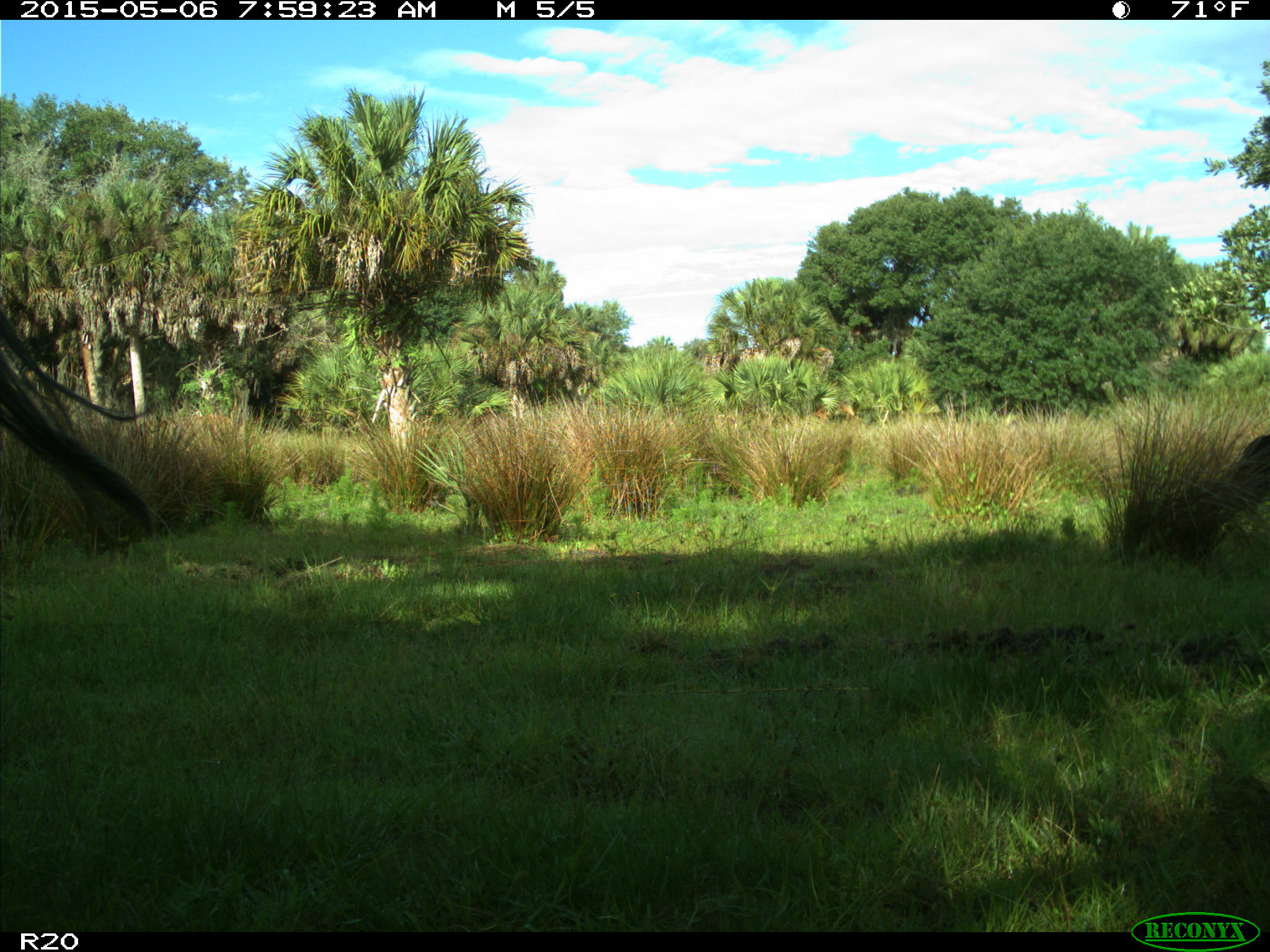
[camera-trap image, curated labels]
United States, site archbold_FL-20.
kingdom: Animalia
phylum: Chordata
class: Mammalia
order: Artiodactyla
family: Bovidae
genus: Bos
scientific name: Bos taurus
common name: domestic cow